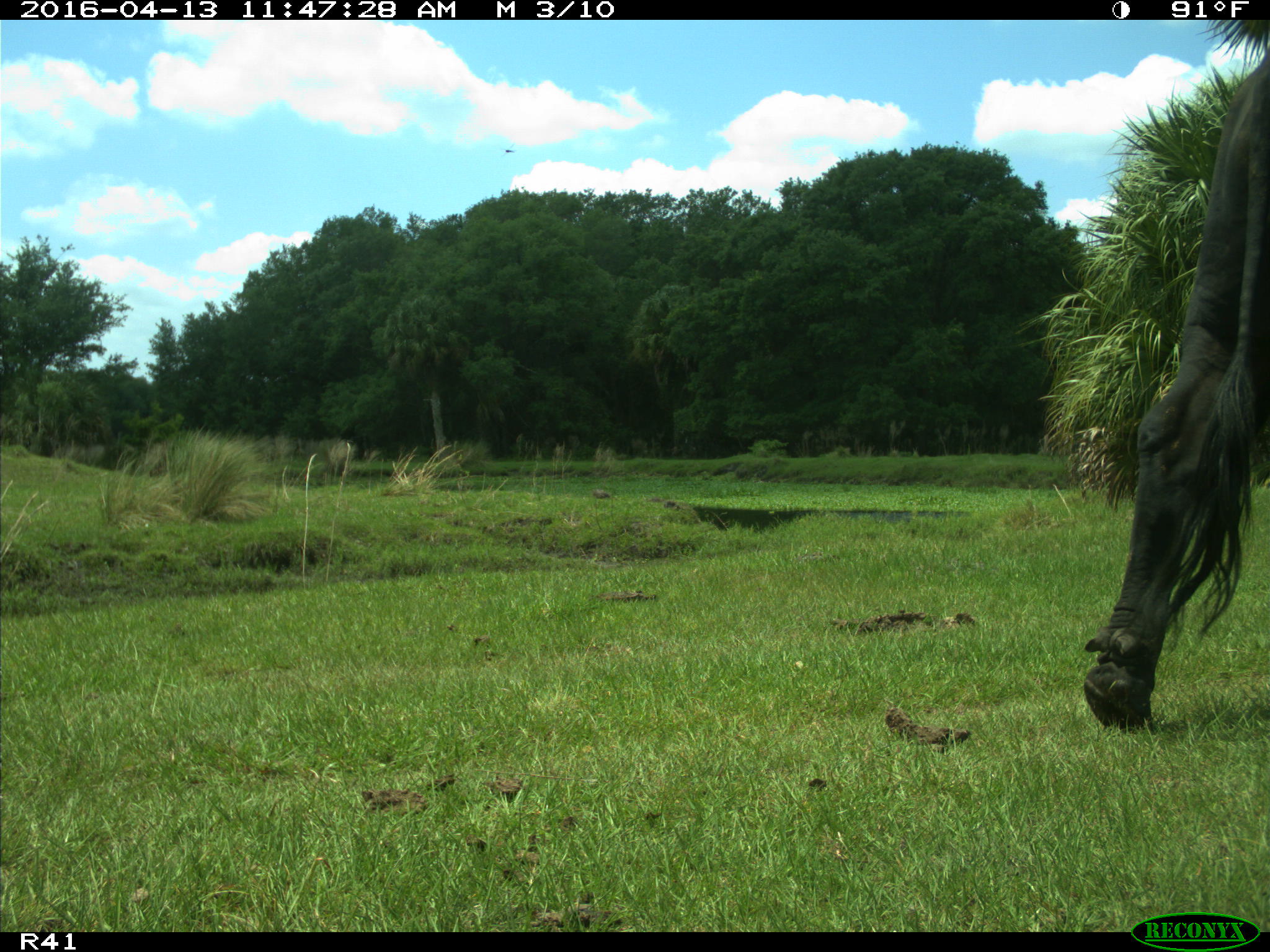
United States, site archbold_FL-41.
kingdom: Animalia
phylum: Chordata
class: Mammalia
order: Artiodactyla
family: Bovidae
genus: Bos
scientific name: Bos taurus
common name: domestic cow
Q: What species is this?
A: Bos taurus (domestic cow).